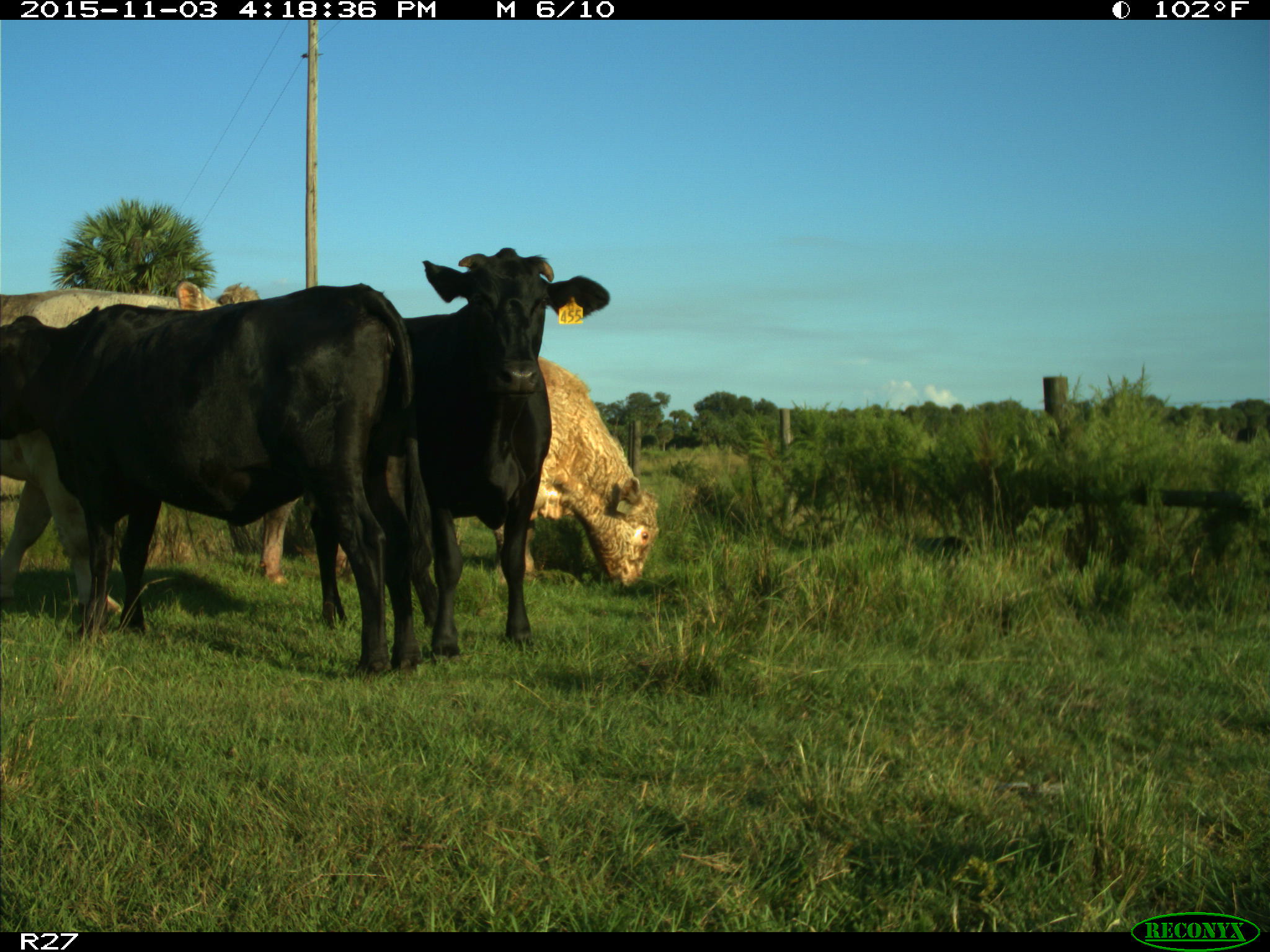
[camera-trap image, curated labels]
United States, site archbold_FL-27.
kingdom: Animalia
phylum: Chordata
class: Mammalia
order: Artiodactyla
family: Bovidae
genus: Bos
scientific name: Bos taurus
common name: domestic cow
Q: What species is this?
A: Bos taurus (domestic cow).